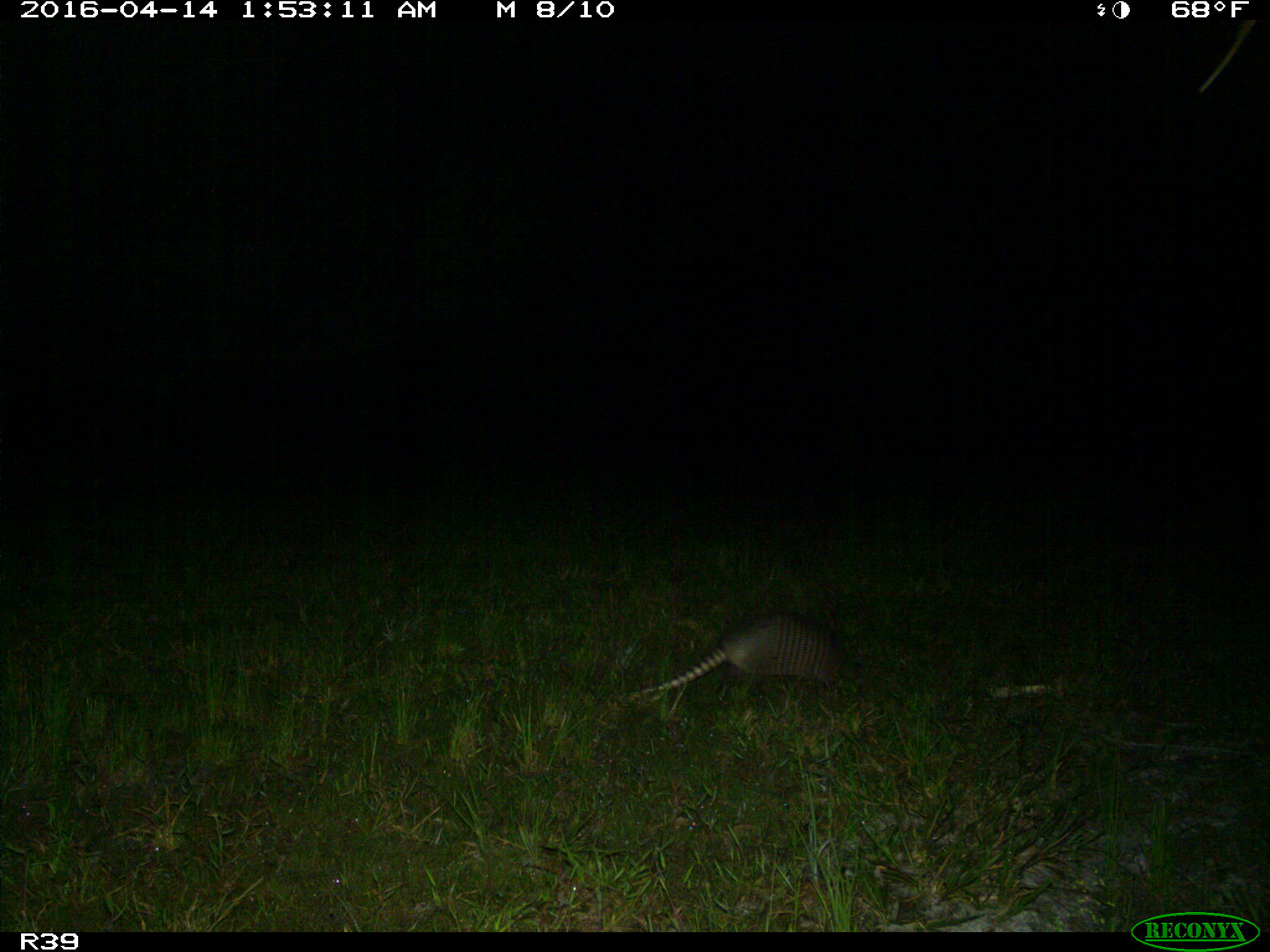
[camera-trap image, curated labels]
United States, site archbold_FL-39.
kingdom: Animalia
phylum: Chordata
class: Mammalia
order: Cingulata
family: Dasypodidae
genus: Dasypus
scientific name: Dasypus novemcinctus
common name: nine-banded armadillo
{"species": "Dasypus novemcinctus (nine-banded armadillo)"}